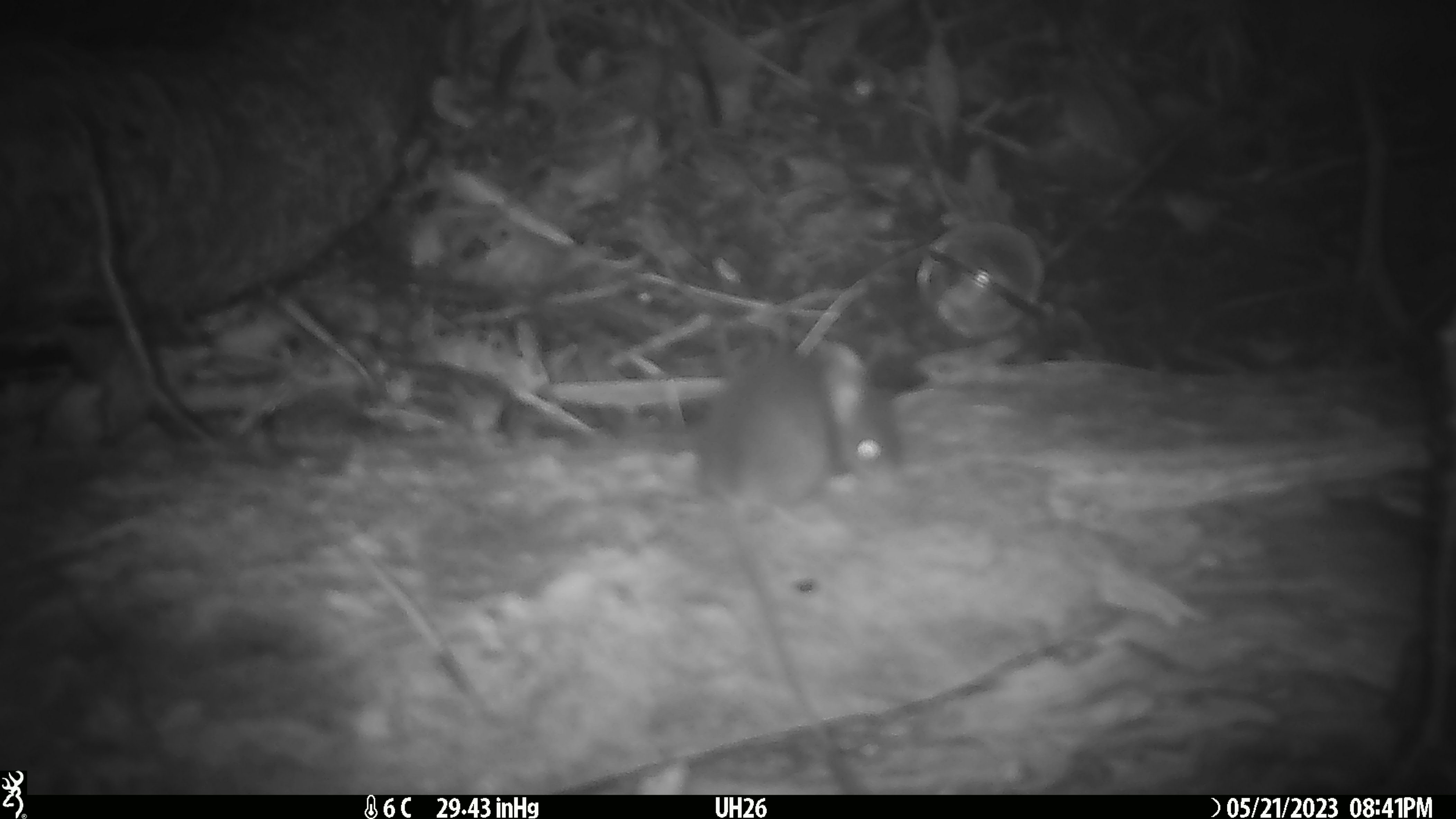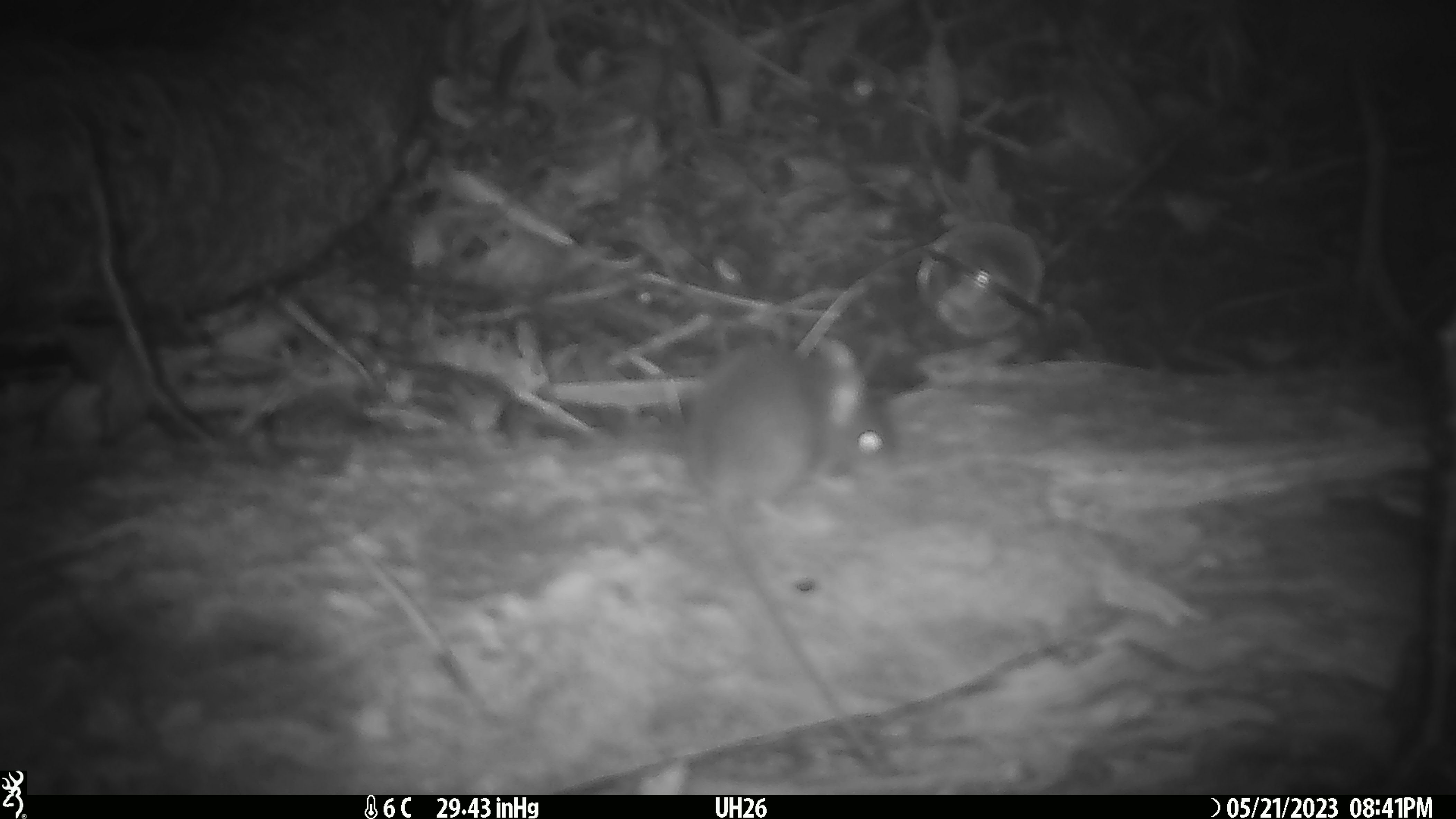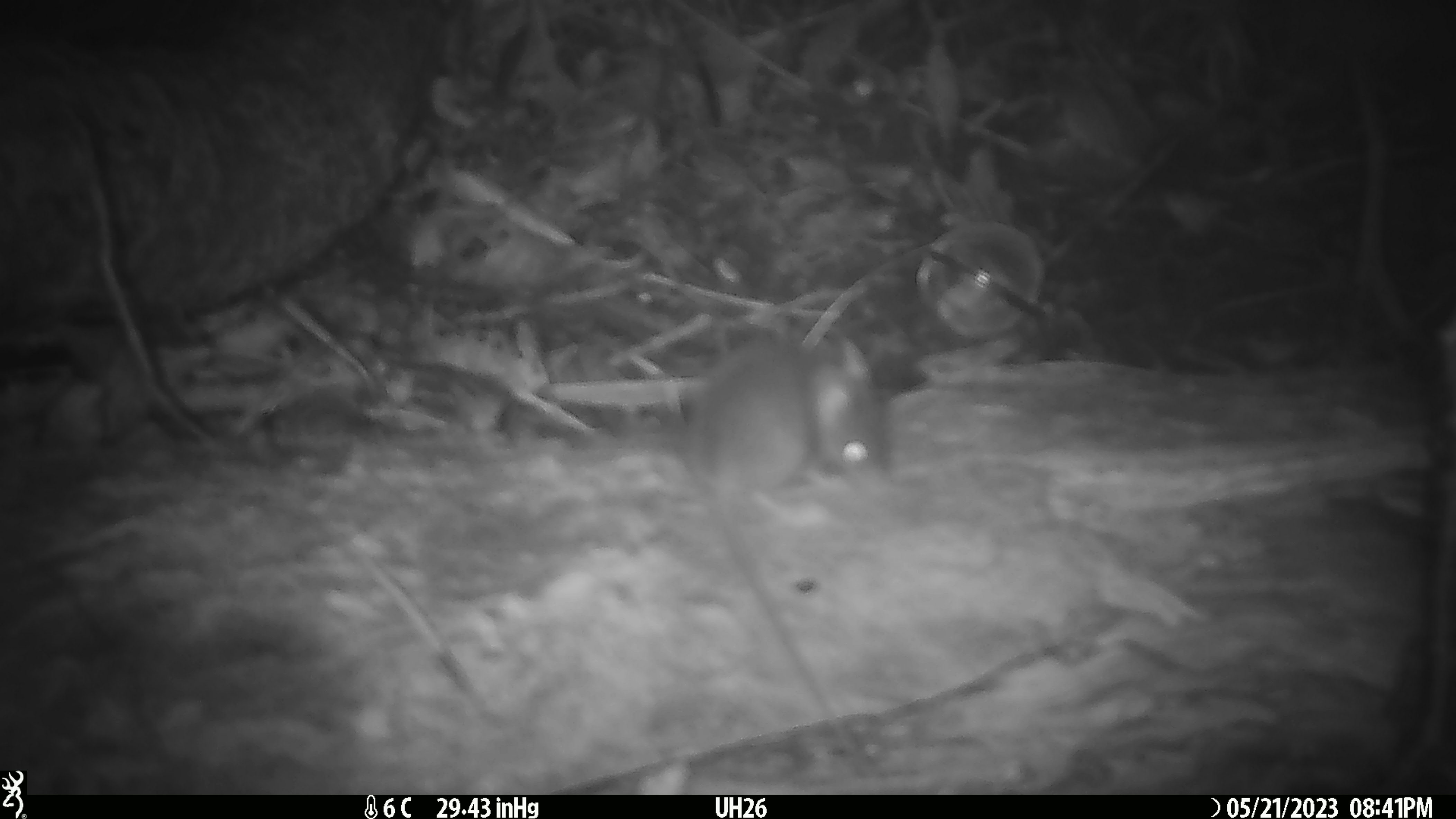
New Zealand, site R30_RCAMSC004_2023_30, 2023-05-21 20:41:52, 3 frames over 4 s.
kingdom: Animalia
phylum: Chordata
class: Mammalia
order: Rodentia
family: Muridae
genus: Mus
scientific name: Mus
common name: mouse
Mouse (Mus).